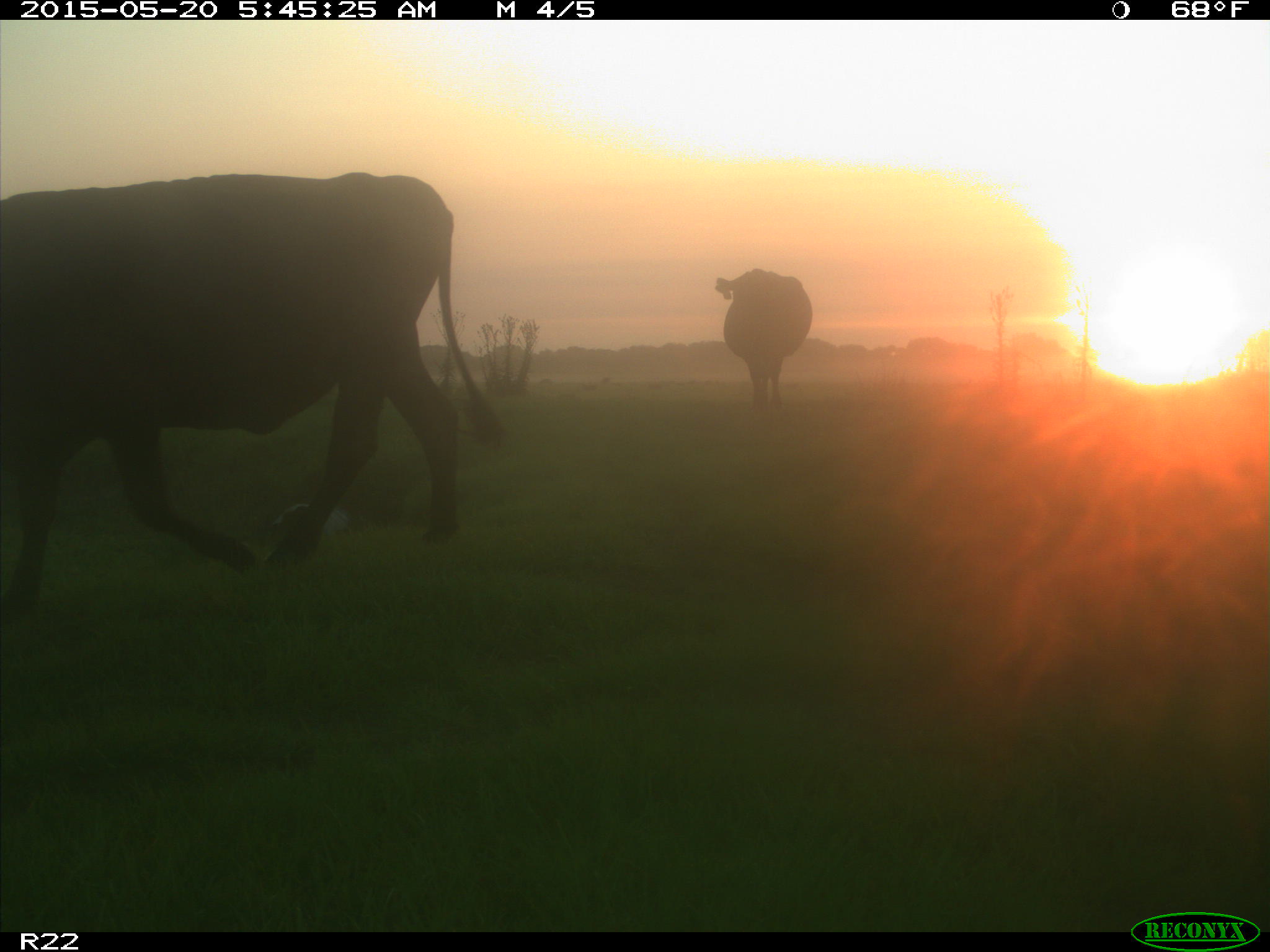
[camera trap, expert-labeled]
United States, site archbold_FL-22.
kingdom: Animalia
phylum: Chordata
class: Mammalia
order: Artiodactyla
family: Bovidae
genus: Bos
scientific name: Bos taurus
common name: domestic cow